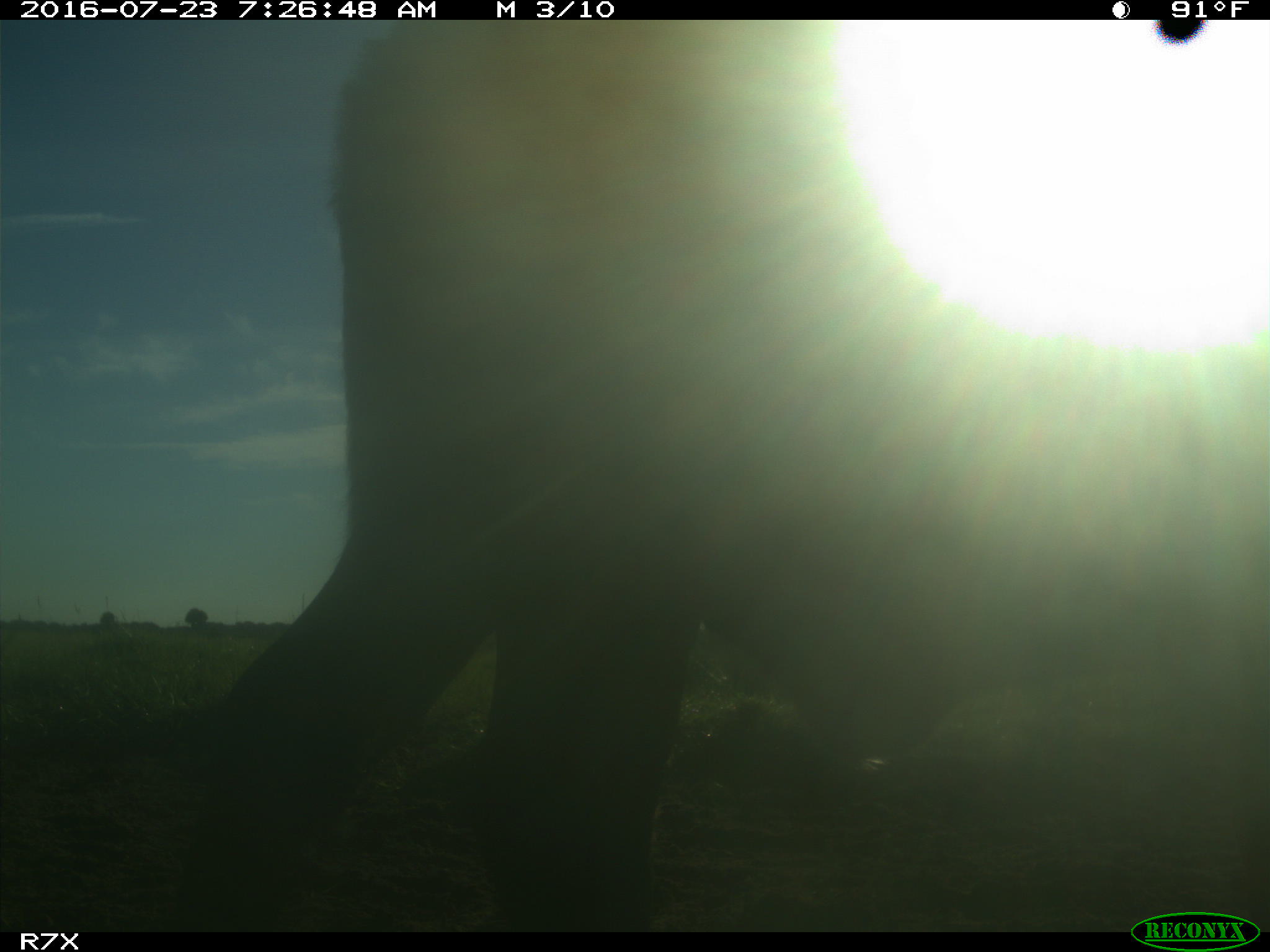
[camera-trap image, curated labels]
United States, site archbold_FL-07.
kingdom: Animalia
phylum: Chordata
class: Mammalia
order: Artiodactyla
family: Bovidae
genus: Bos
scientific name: Bos taurus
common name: domestic cow